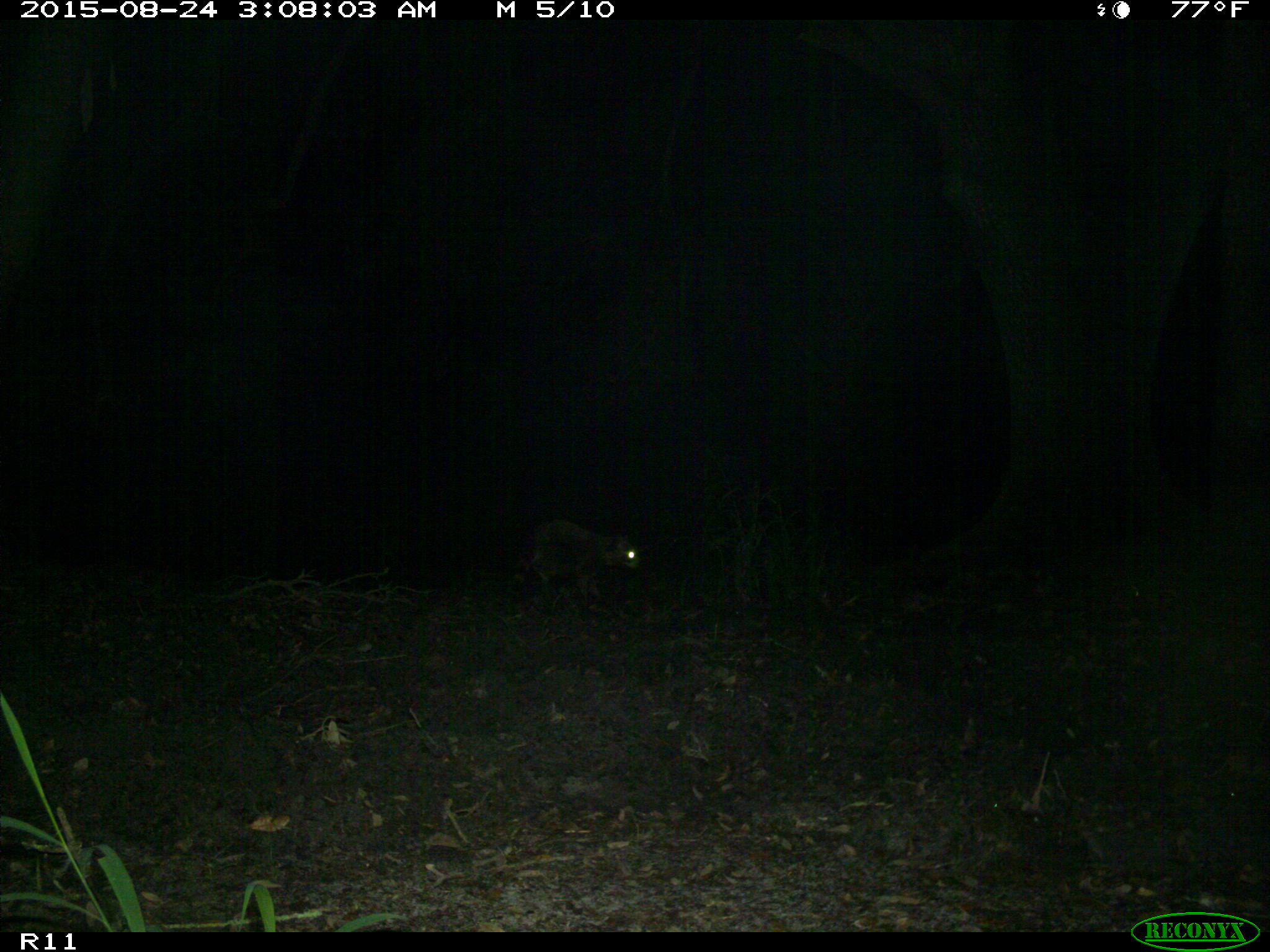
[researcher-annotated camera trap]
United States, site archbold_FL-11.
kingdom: Animalia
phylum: Chordata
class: Mammalia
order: Carnivora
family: Procyonidae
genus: Procyon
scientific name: Procyon lotor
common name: common raccoon